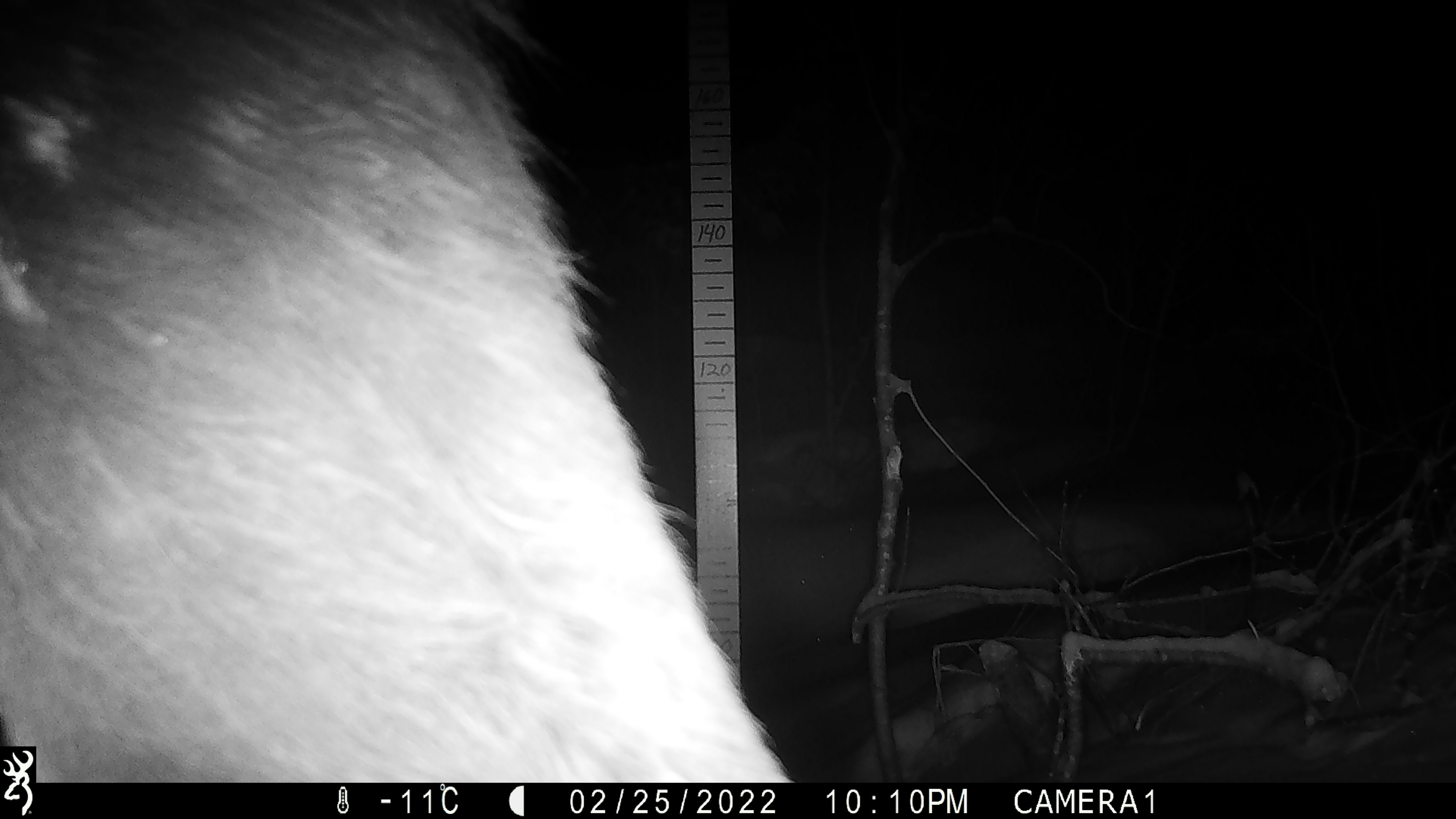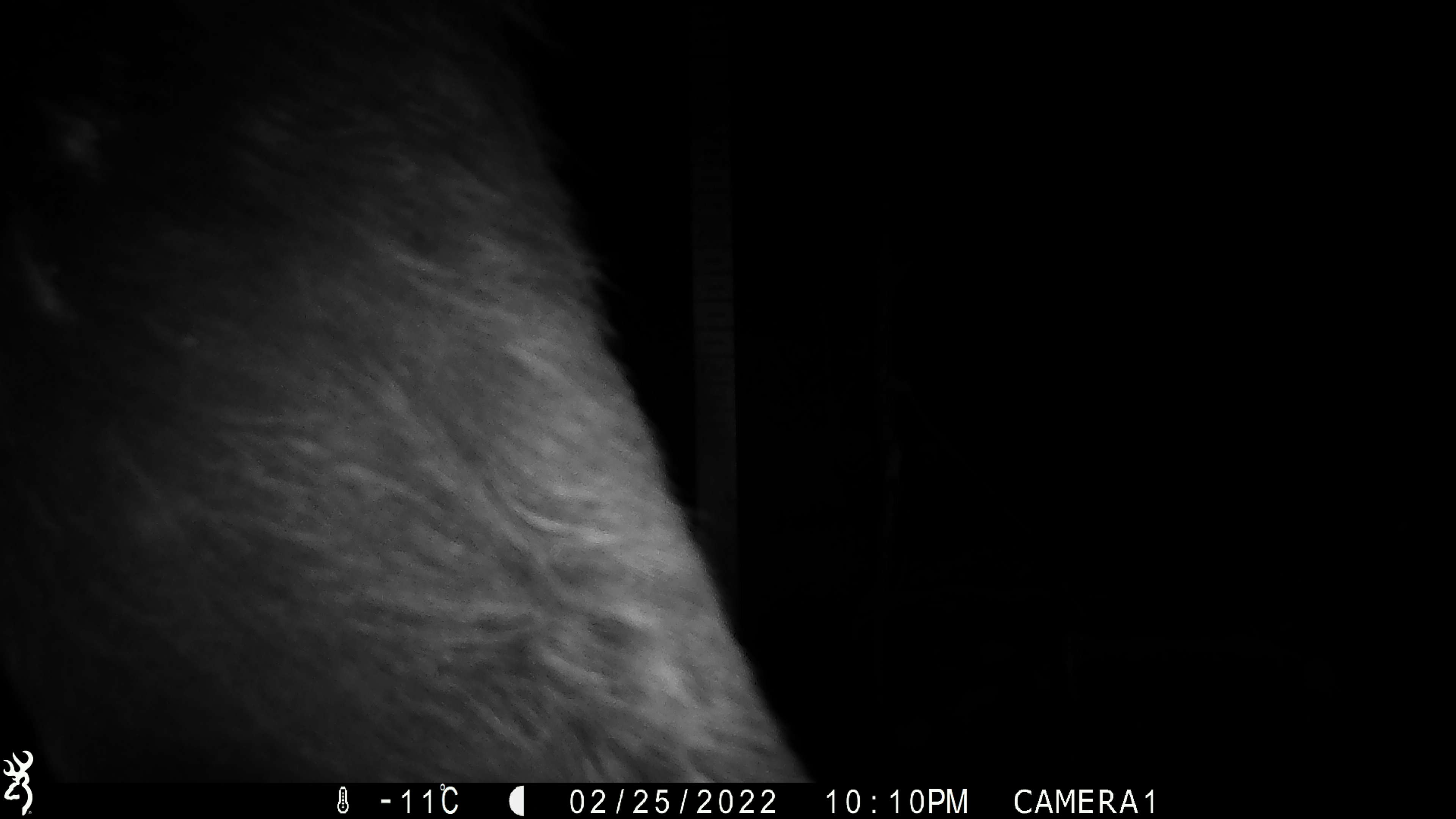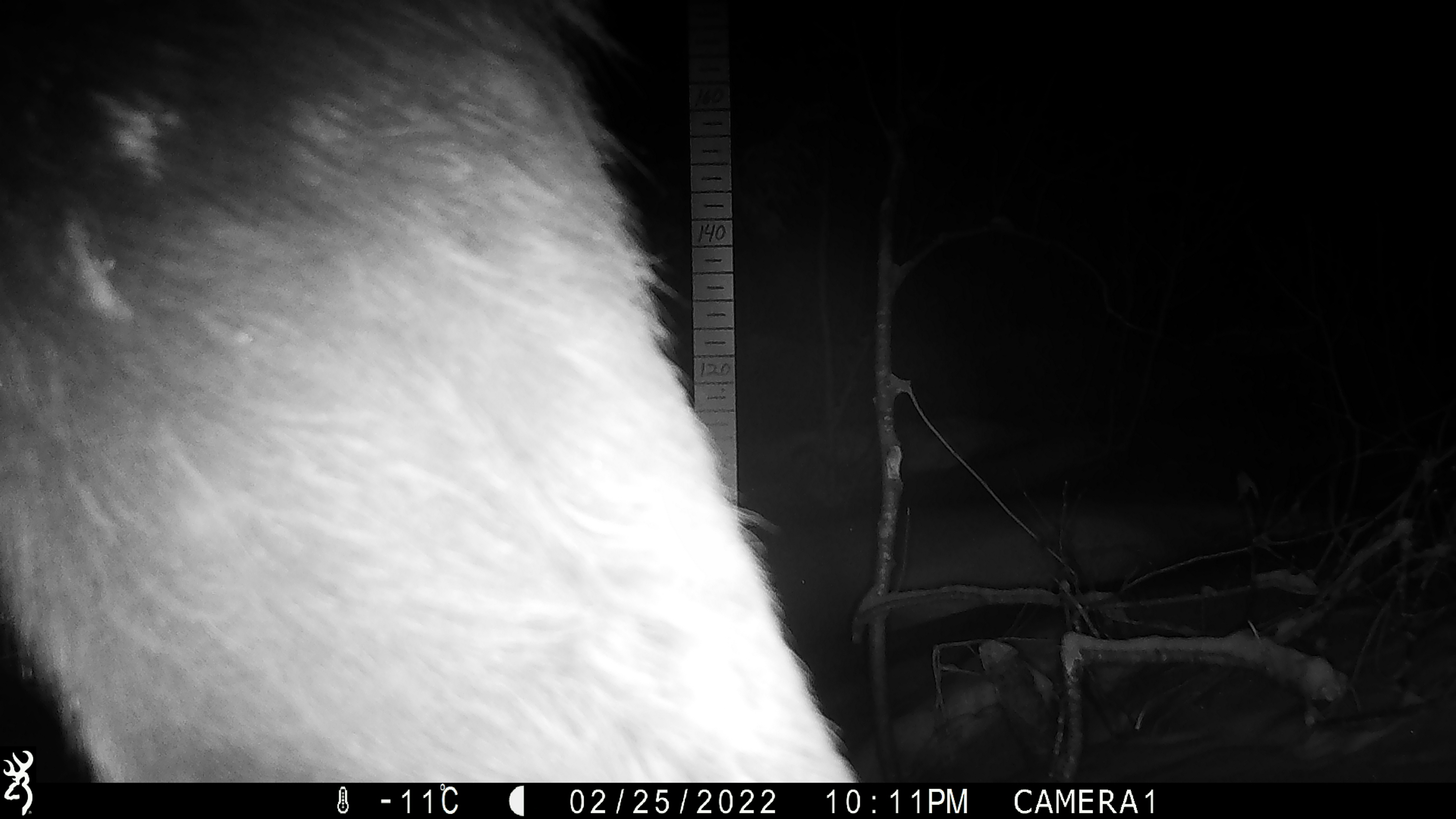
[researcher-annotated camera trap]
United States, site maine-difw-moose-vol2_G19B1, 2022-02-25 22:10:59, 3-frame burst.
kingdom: Animalia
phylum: Chordata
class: Mammalia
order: Artiodactyla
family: Cervidae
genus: Alces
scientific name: Alces alces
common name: moose